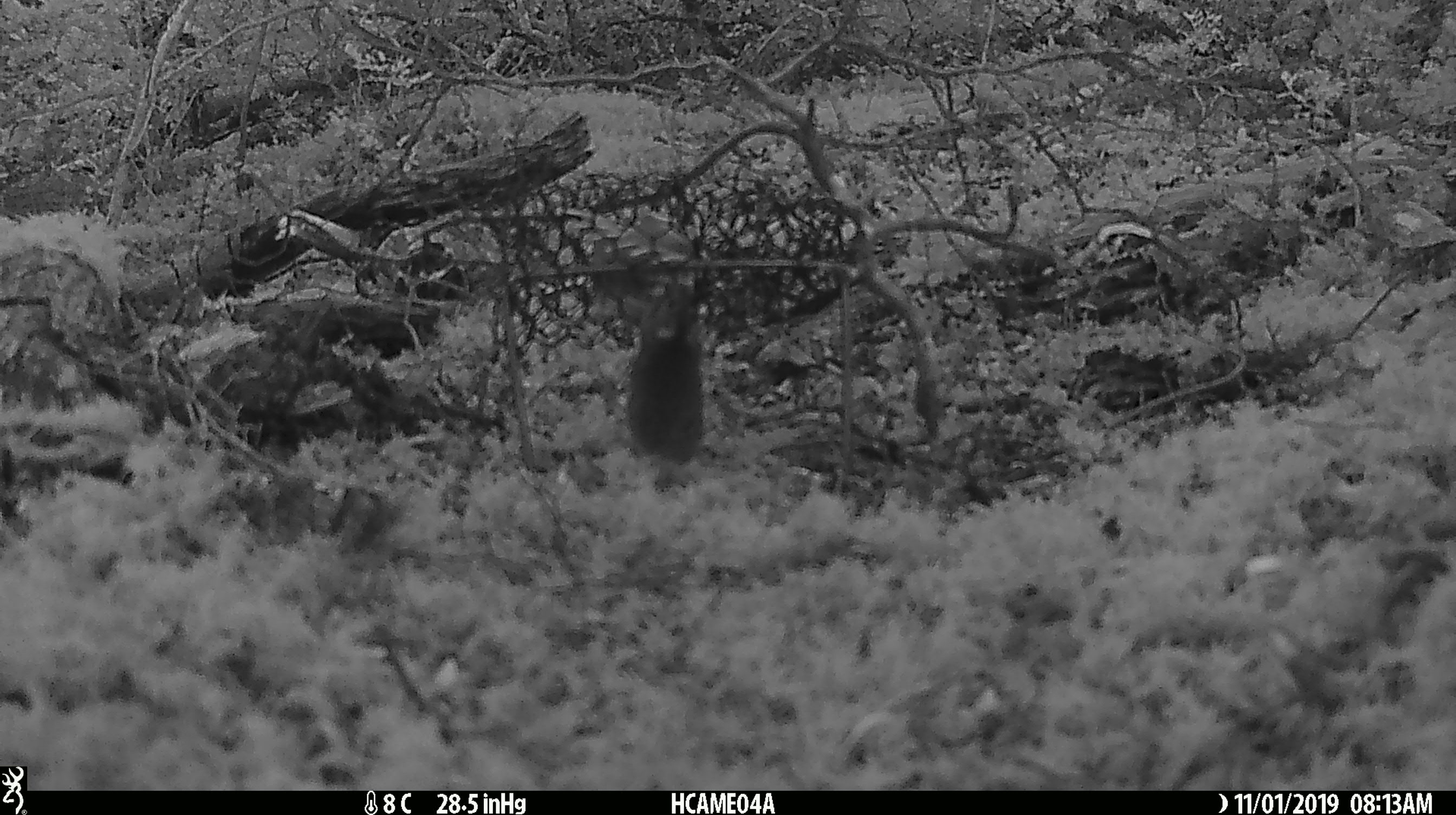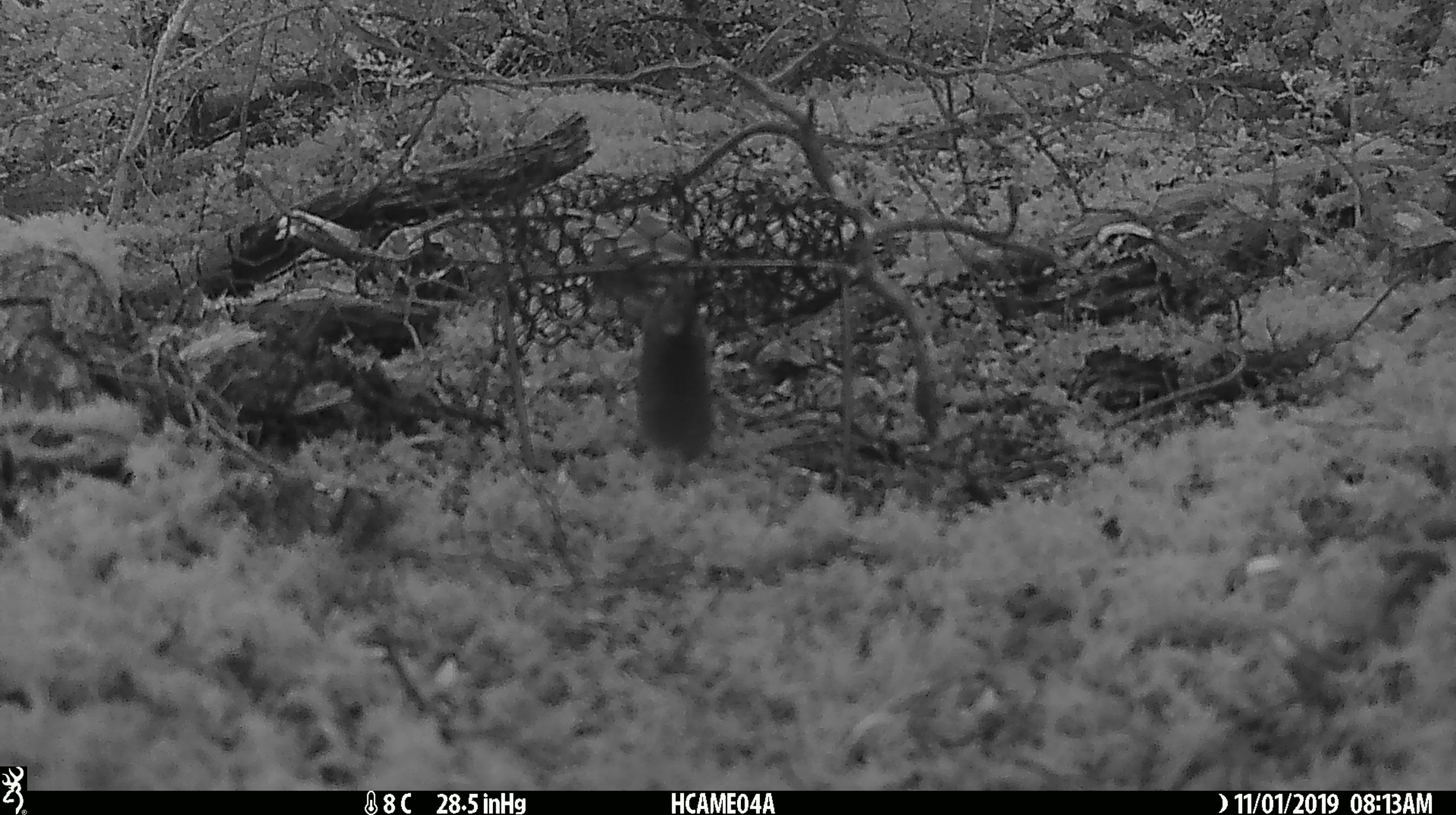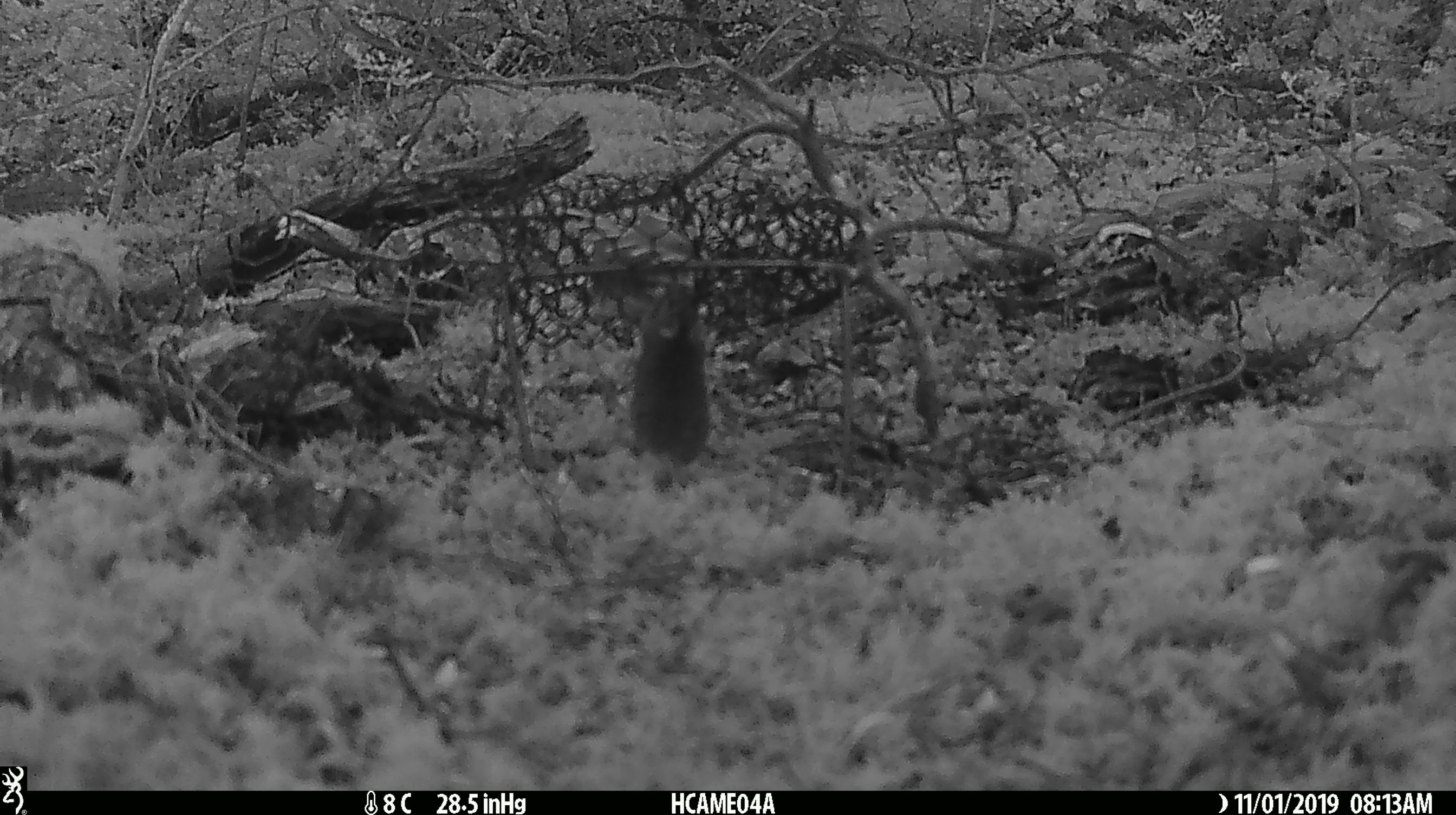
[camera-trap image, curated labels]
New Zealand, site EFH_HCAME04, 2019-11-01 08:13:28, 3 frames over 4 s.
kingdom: Animalia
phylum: Chordata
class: Mammalia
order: Rodentia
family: Muridae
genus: Mus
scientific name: Mus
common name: mouse